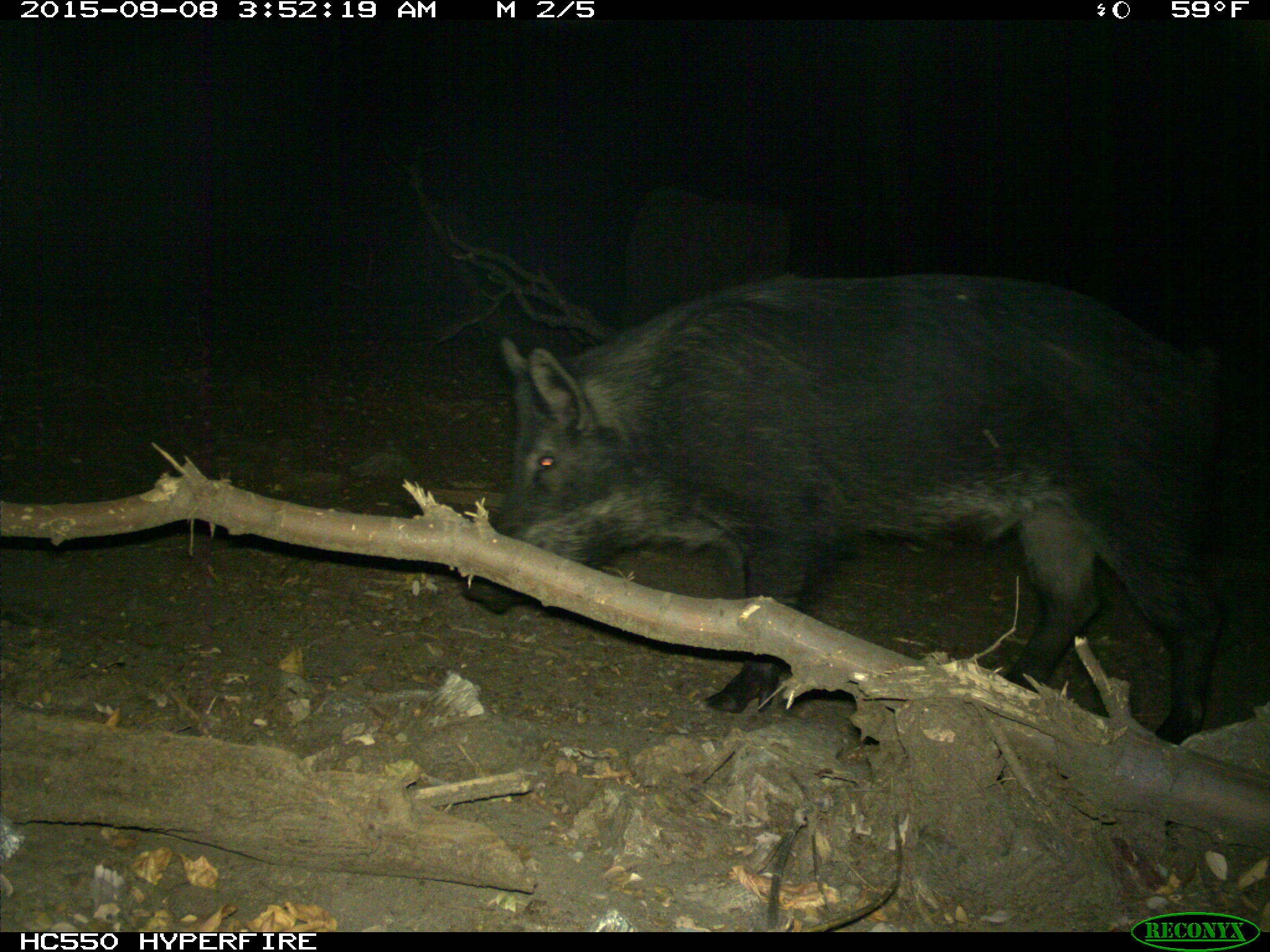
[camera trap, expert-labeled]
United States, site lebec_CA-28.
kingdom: Animalia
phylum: Chordata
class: Mammalia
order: Artiodactyla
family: Suidae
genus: Sus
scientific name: Sus scrofa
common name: wild boar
Sus scrofa (wild boar).